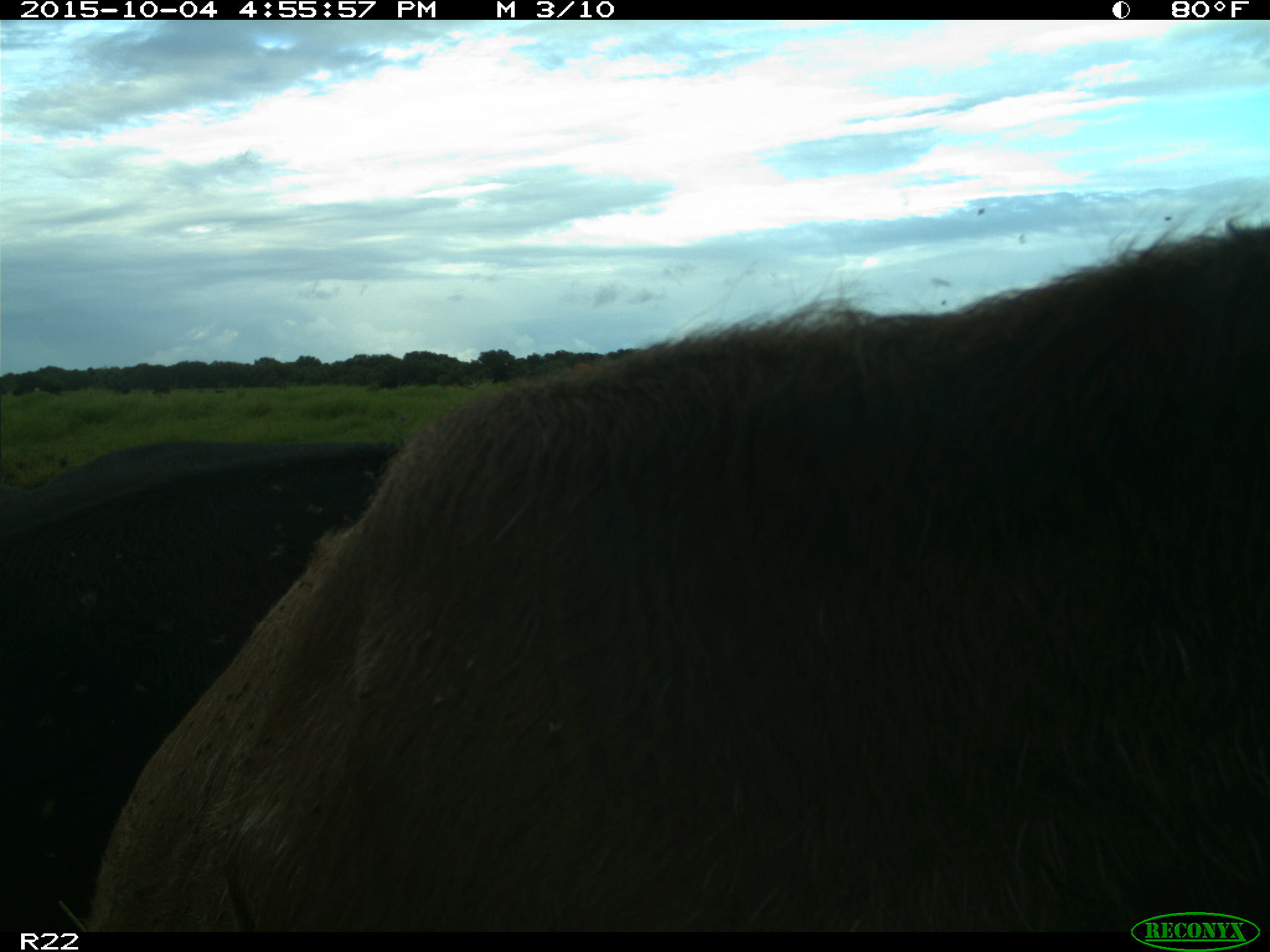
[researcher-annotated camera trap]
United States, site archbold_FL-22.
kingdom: Animalia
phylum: Chordata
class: Mammalia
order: Artiodactyla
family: Bovidae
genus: Bos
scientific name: Bos taurus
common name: domestic cow